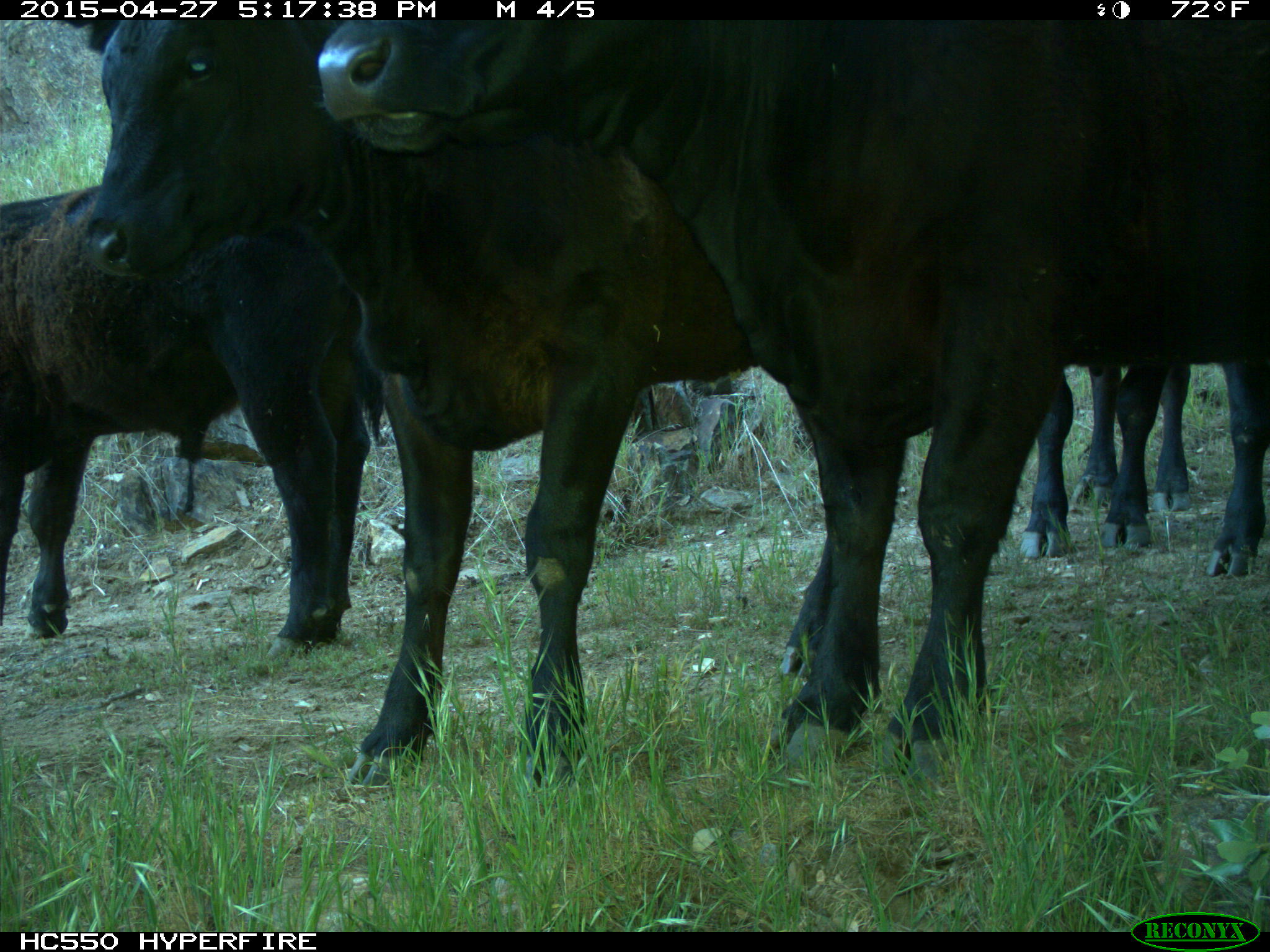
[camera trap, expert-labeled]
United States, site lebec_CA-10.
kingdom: Animalia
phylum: Chordata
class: Mammalia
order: Artiodactyla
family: Bovidae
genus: Bos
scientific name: Bos taurus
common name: domestic cow